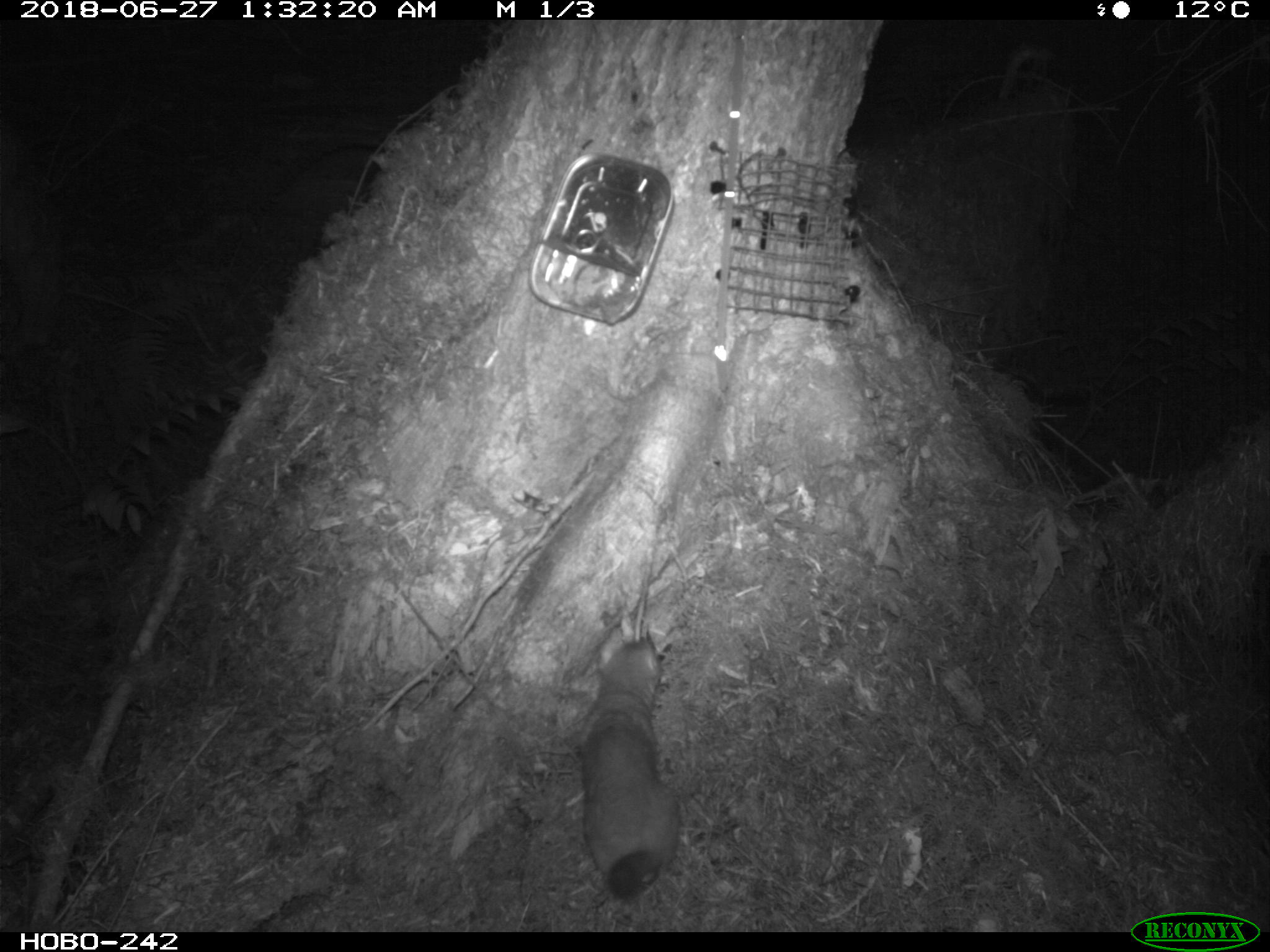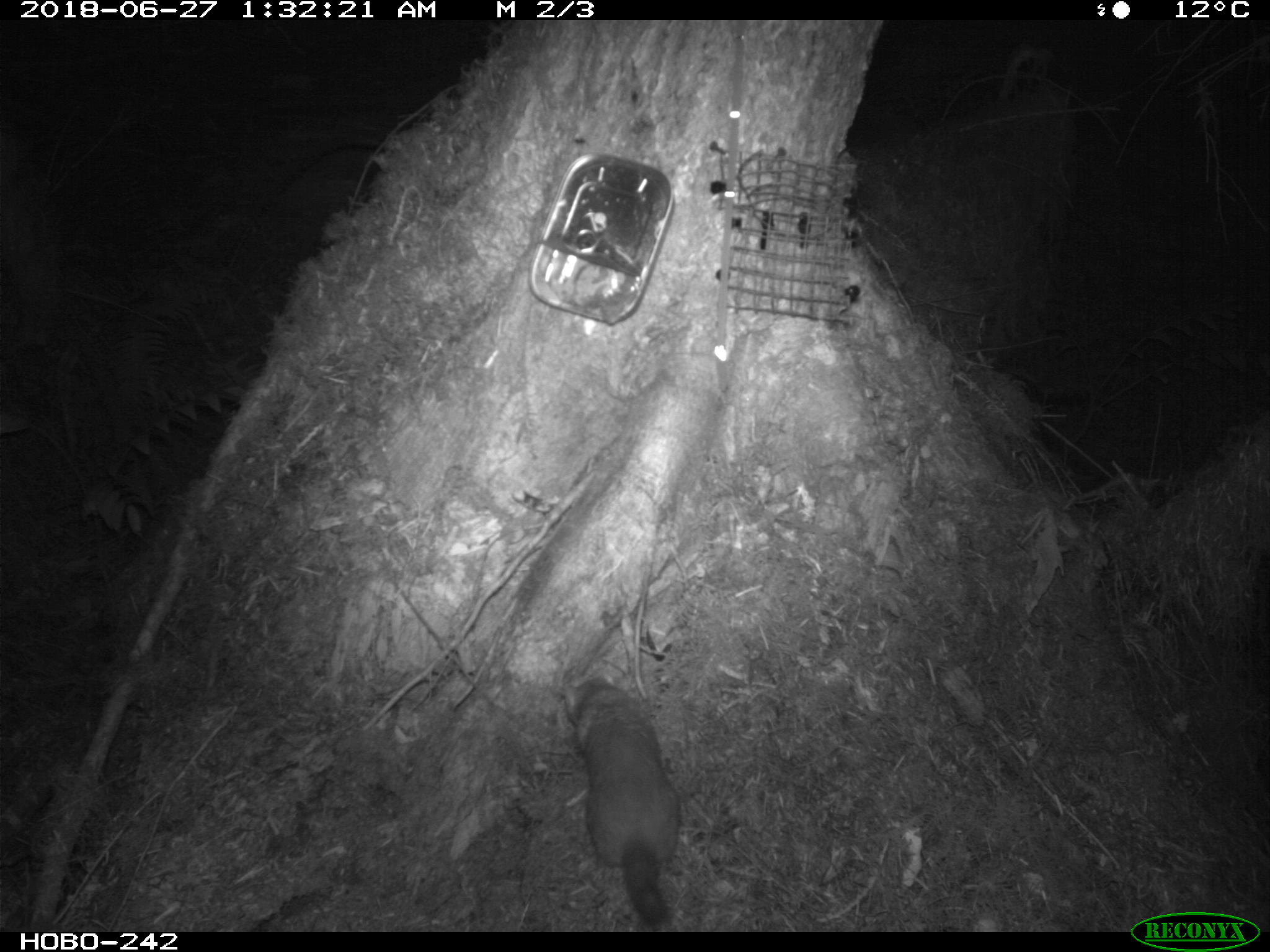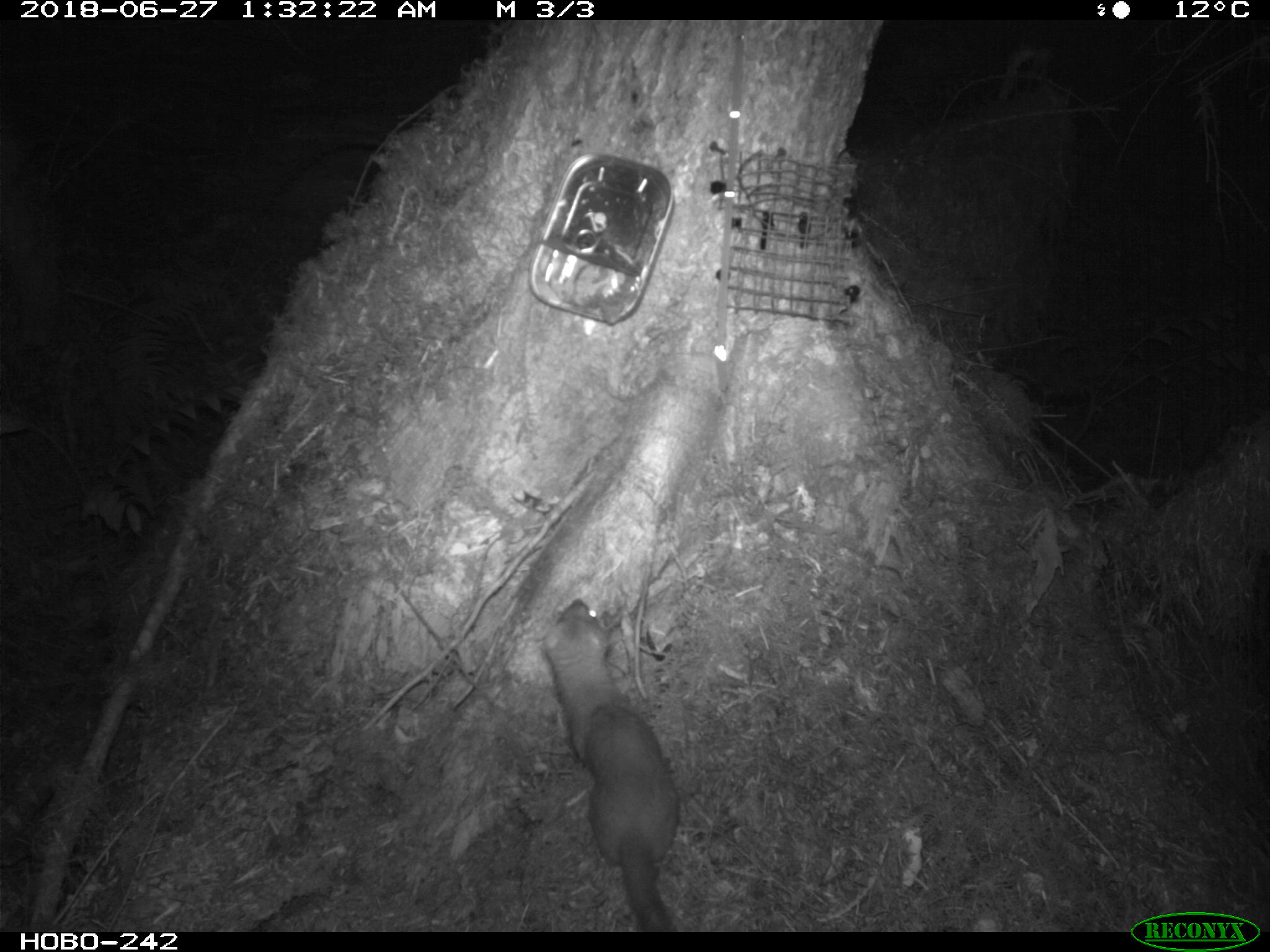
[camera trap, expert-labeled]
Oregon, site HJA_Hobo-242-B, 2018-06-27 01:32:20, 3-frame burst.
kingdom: Animalia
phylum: Chordata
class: Mammalia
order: Carnivora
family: Mustelidae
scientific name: Mustelidae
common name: weasel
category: weasel family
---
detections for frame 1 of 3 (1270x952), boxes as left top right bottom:
weasel family: 548 607 699 905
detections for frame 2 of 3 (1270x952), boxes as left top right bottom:
weasel family: 543 661 700 931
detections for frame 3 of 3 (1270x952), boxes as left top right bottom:
weasel family: 522 591 711 925